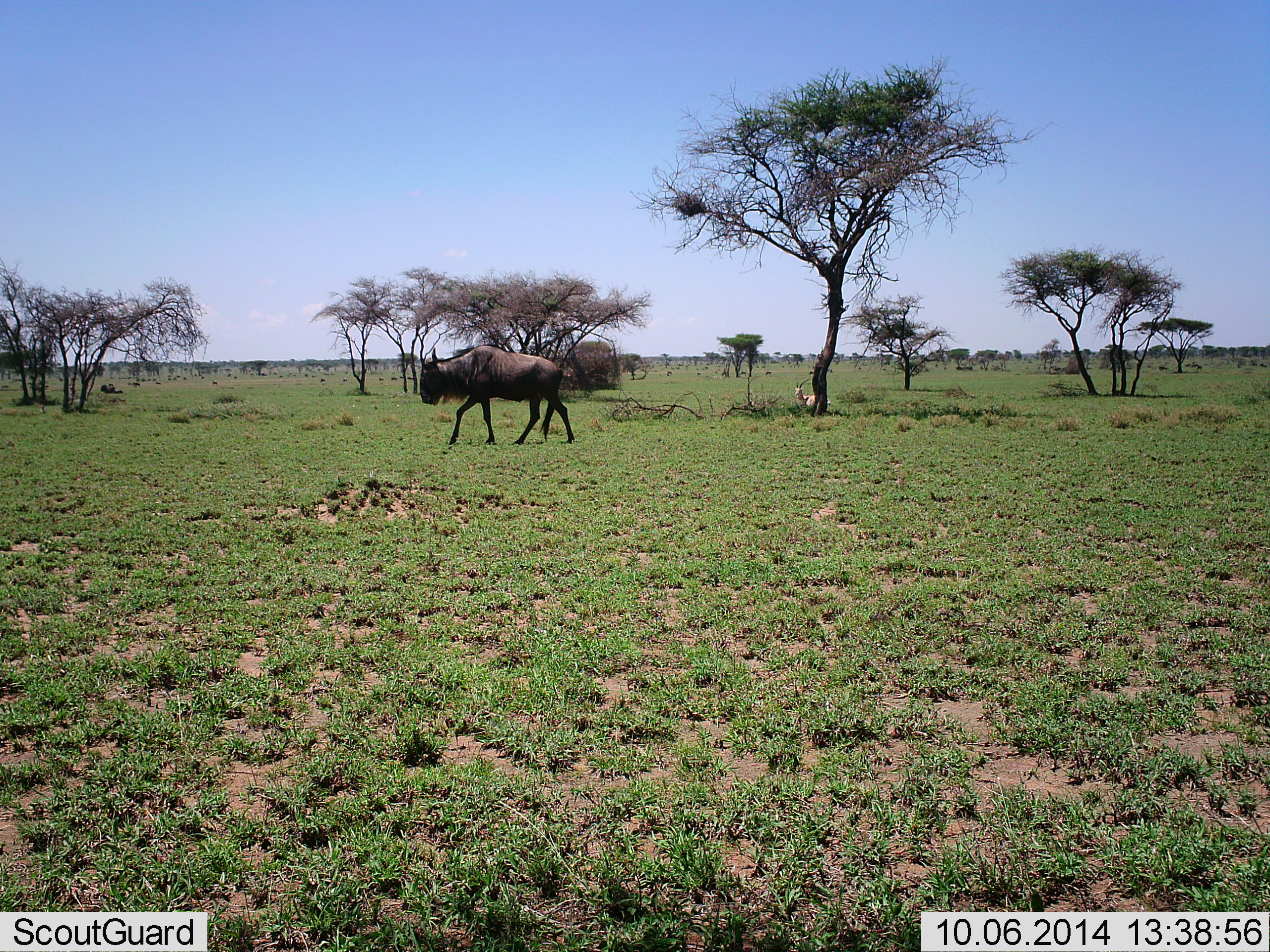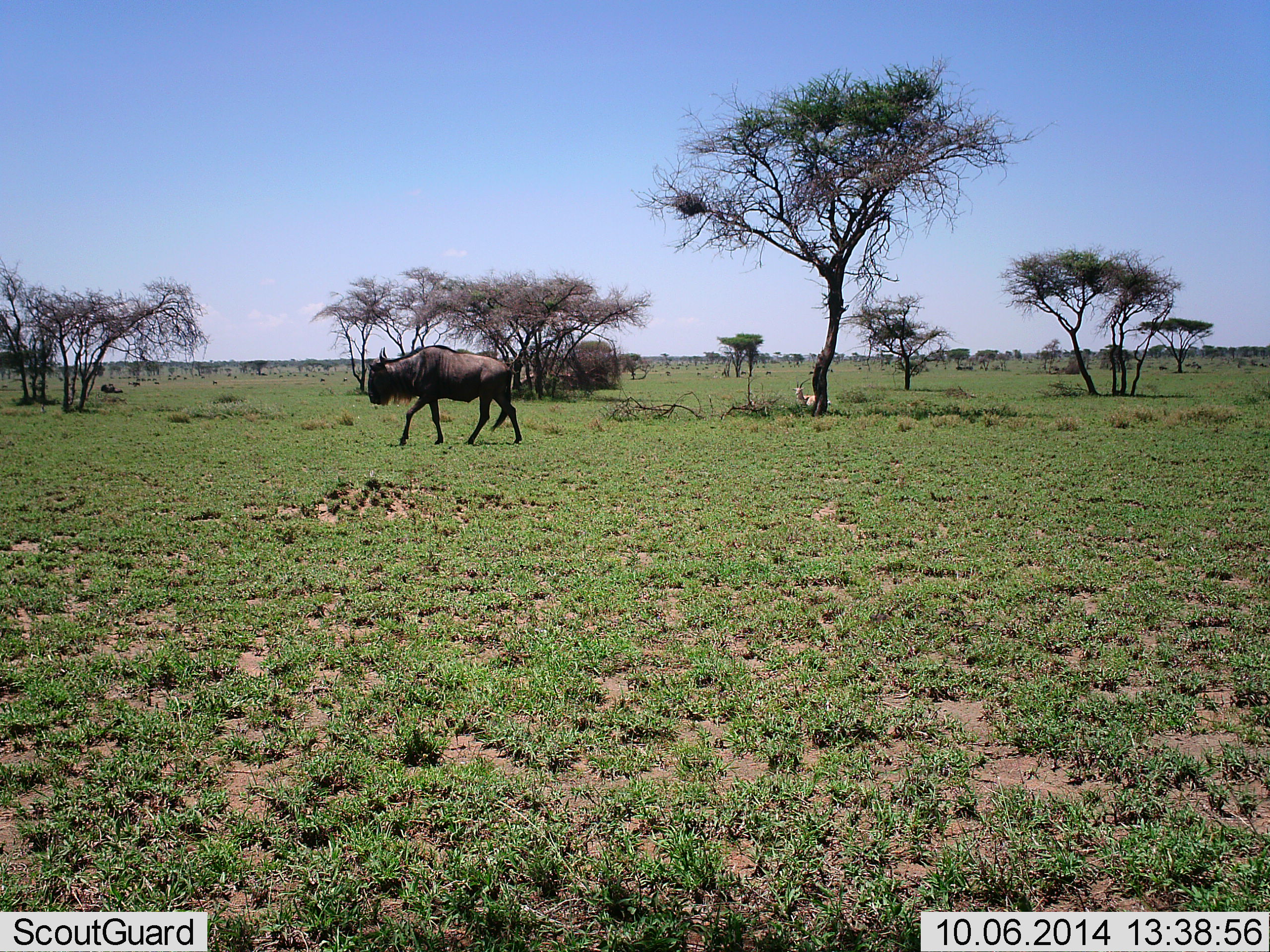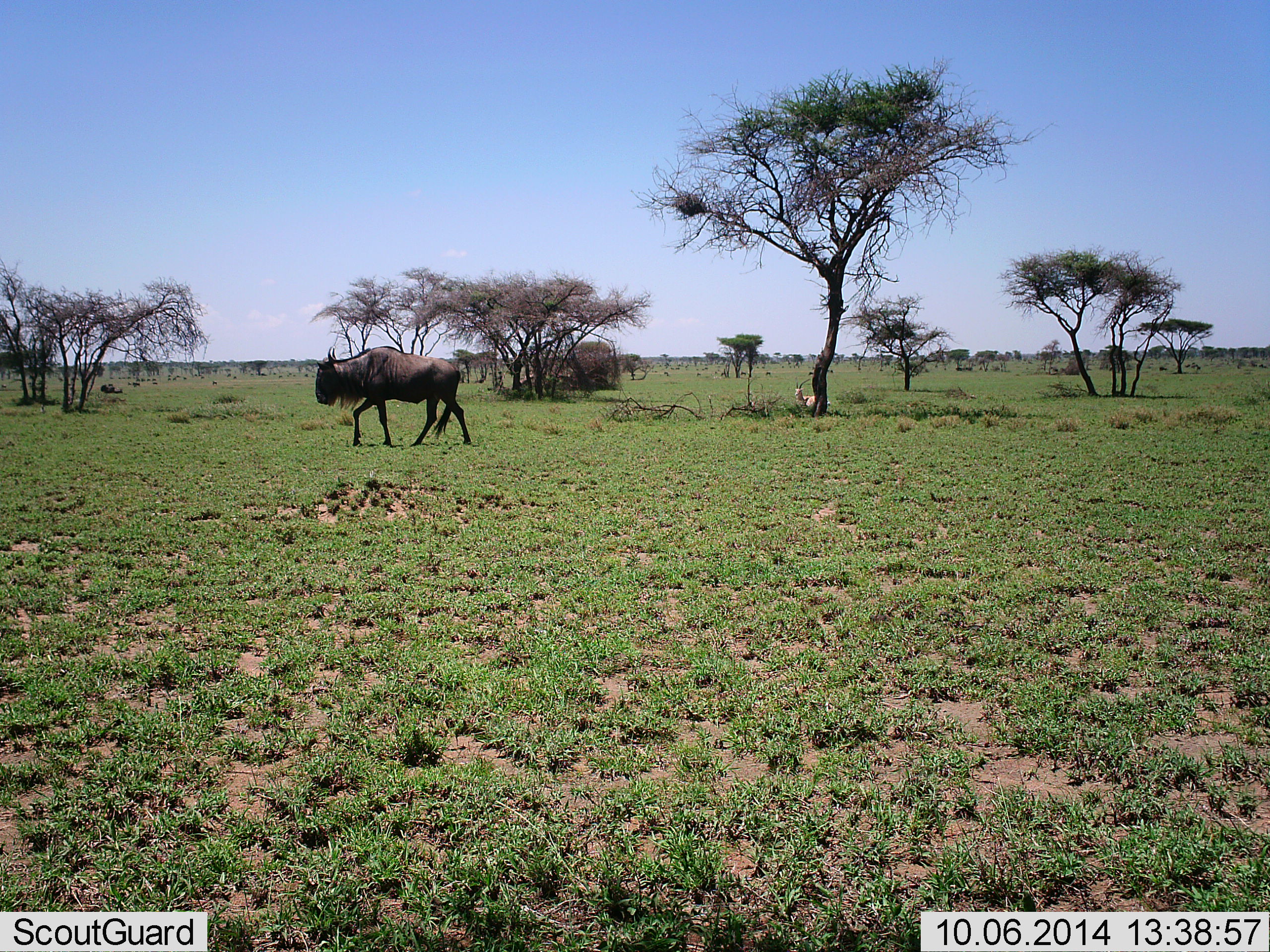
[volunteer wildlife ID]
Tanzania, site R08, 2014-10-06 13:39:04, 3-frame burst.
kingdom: Animalia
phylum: Chordata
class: Mammalia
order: Artiodactyla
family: Bovidae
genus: Connochaetes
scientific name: Connochaetes taurinus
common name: blue wildebeest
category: wildebeest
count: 1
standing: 12%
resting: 0%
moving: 100%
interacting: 0%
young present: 0%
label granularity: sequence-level